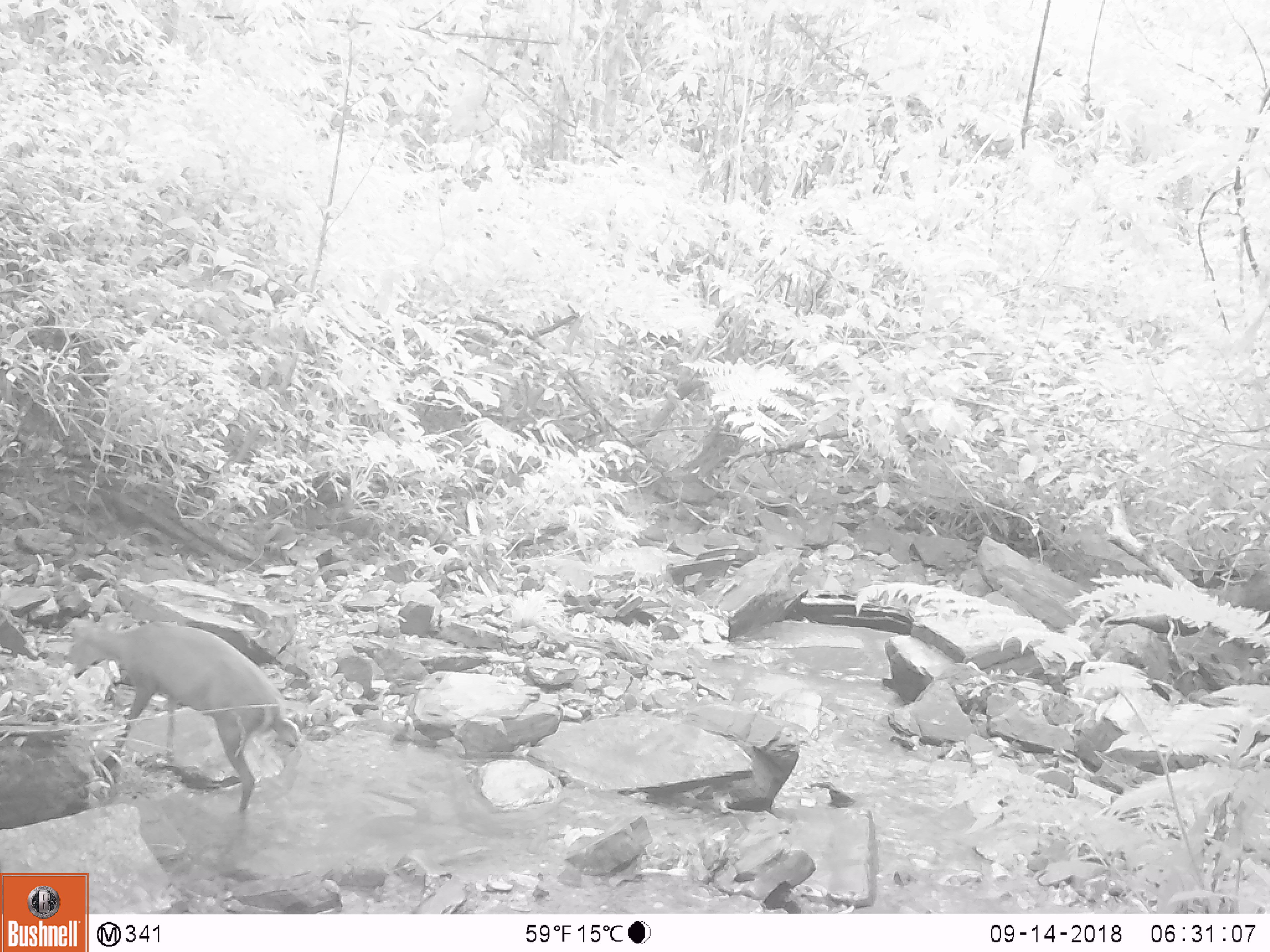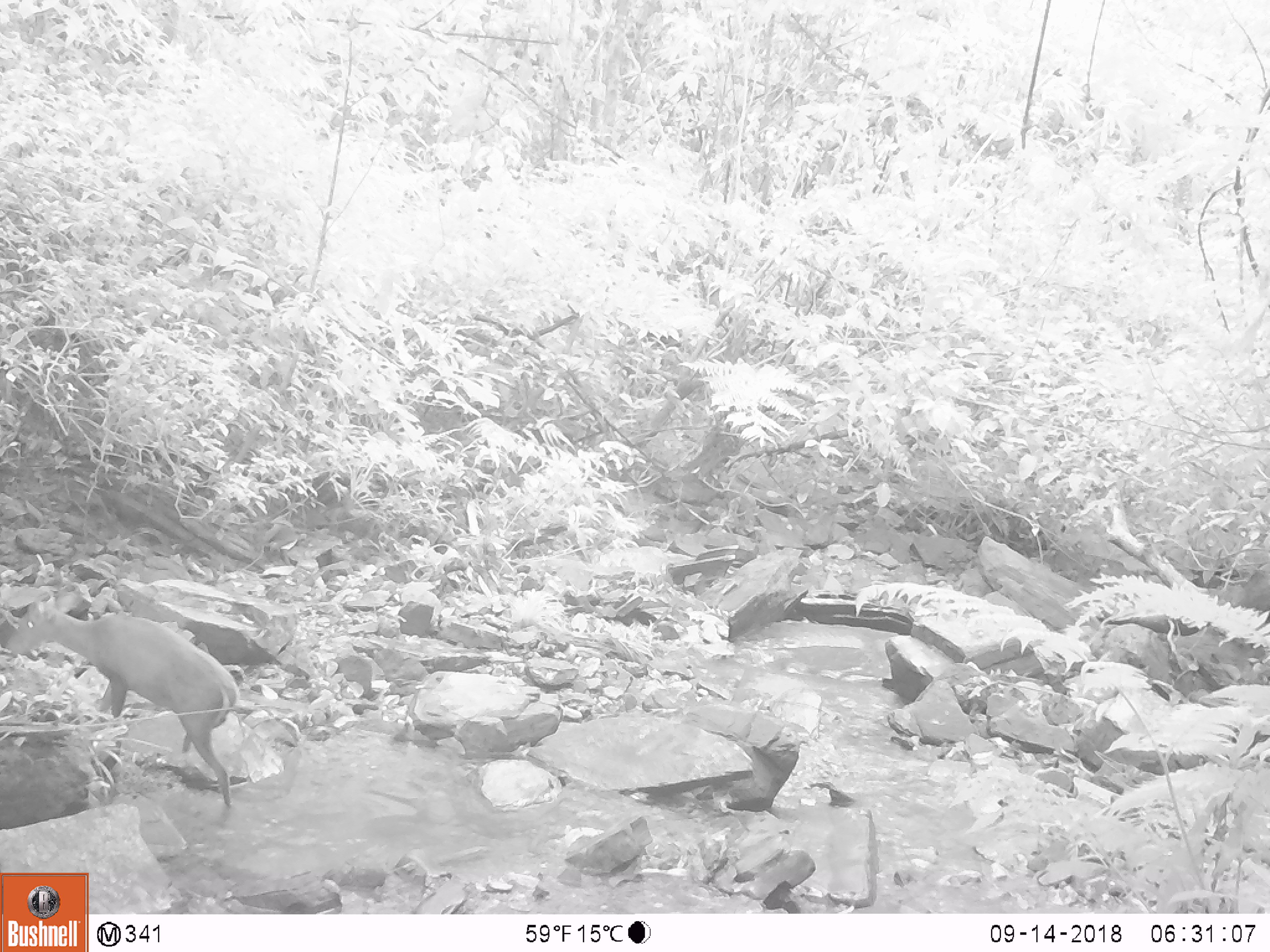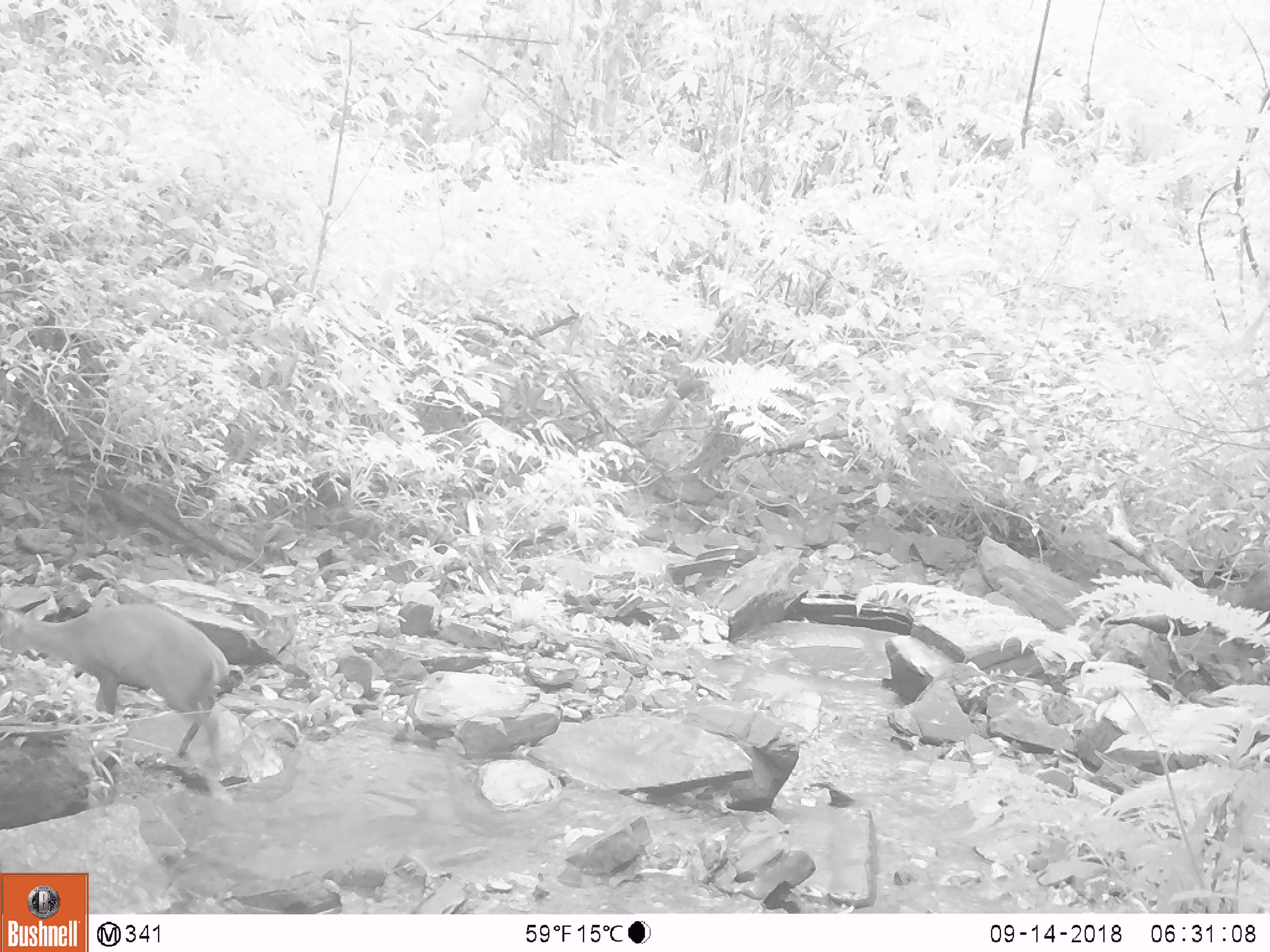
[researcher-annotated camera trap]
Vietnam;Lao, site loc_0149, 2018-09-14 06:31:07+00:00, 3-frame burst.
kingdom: Animalia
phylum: Chordata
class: Mammalia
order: Artiodactyla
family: Cervidae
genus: Muntiacus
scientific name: Muntiacus rooseveltorum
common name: roosevelt's muntjac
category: roosevelts muntjac group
Roosevelts muntjac group (roosevelt's muntjac) (Muntiacus rooseveltorum). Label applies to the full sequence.